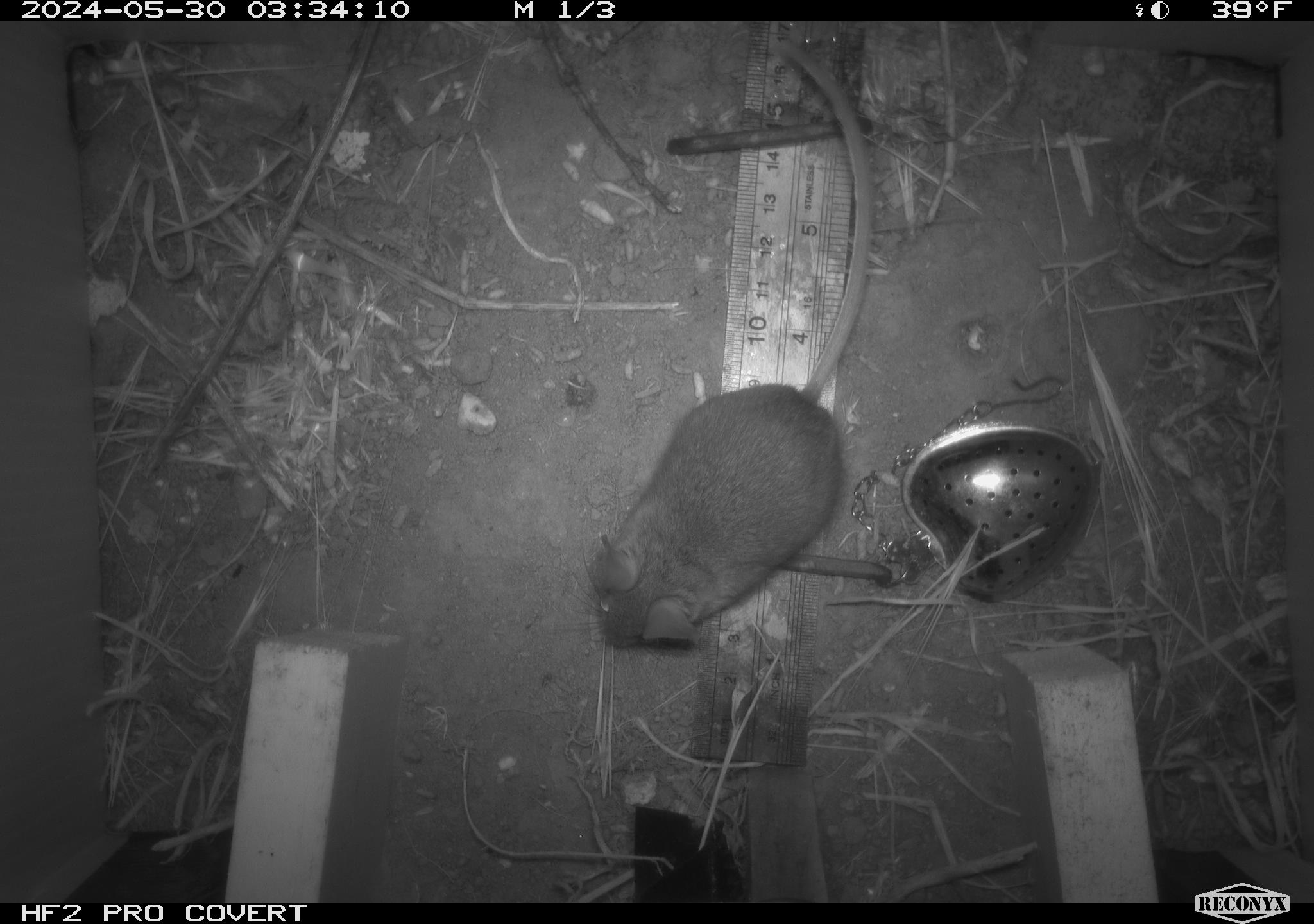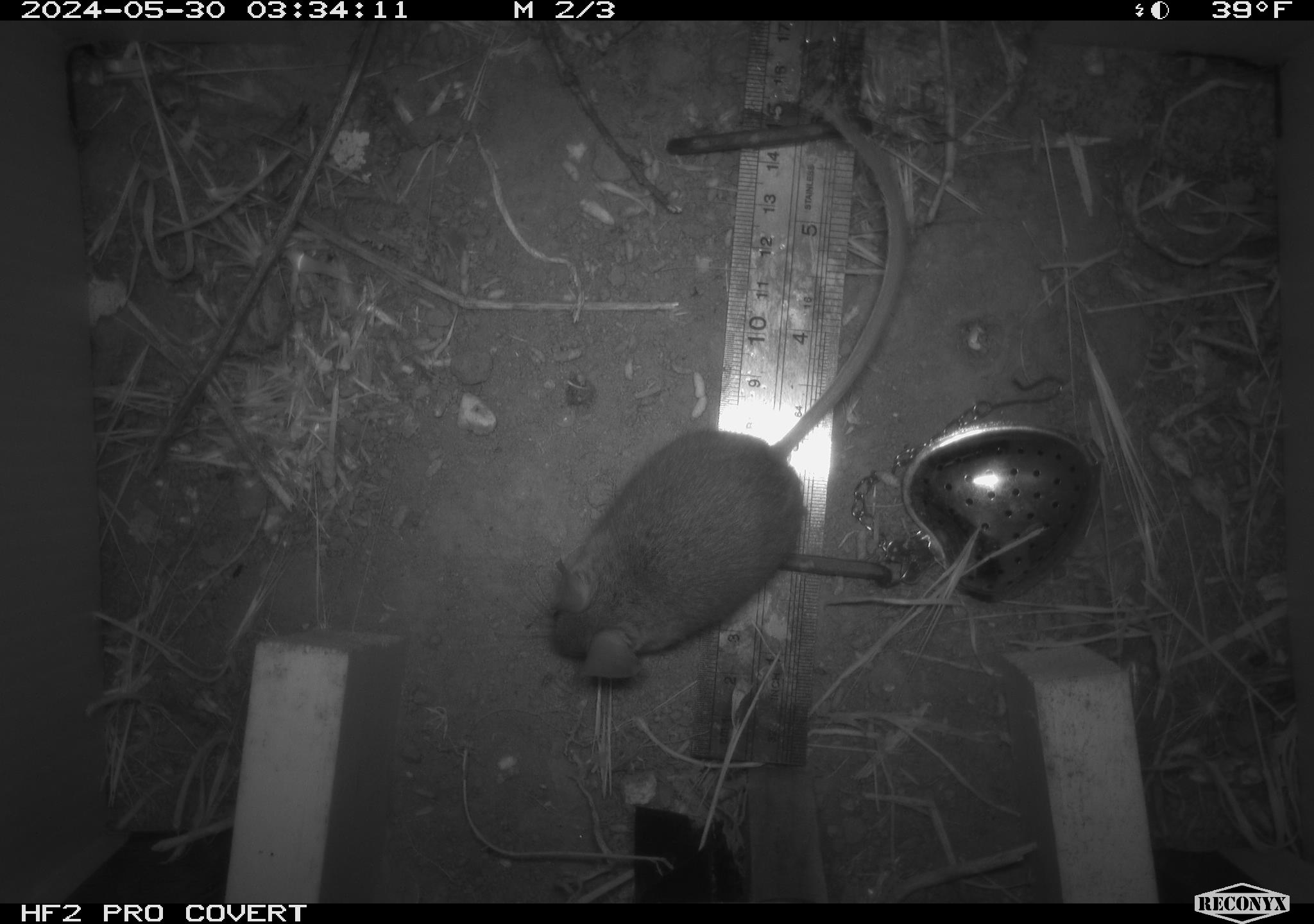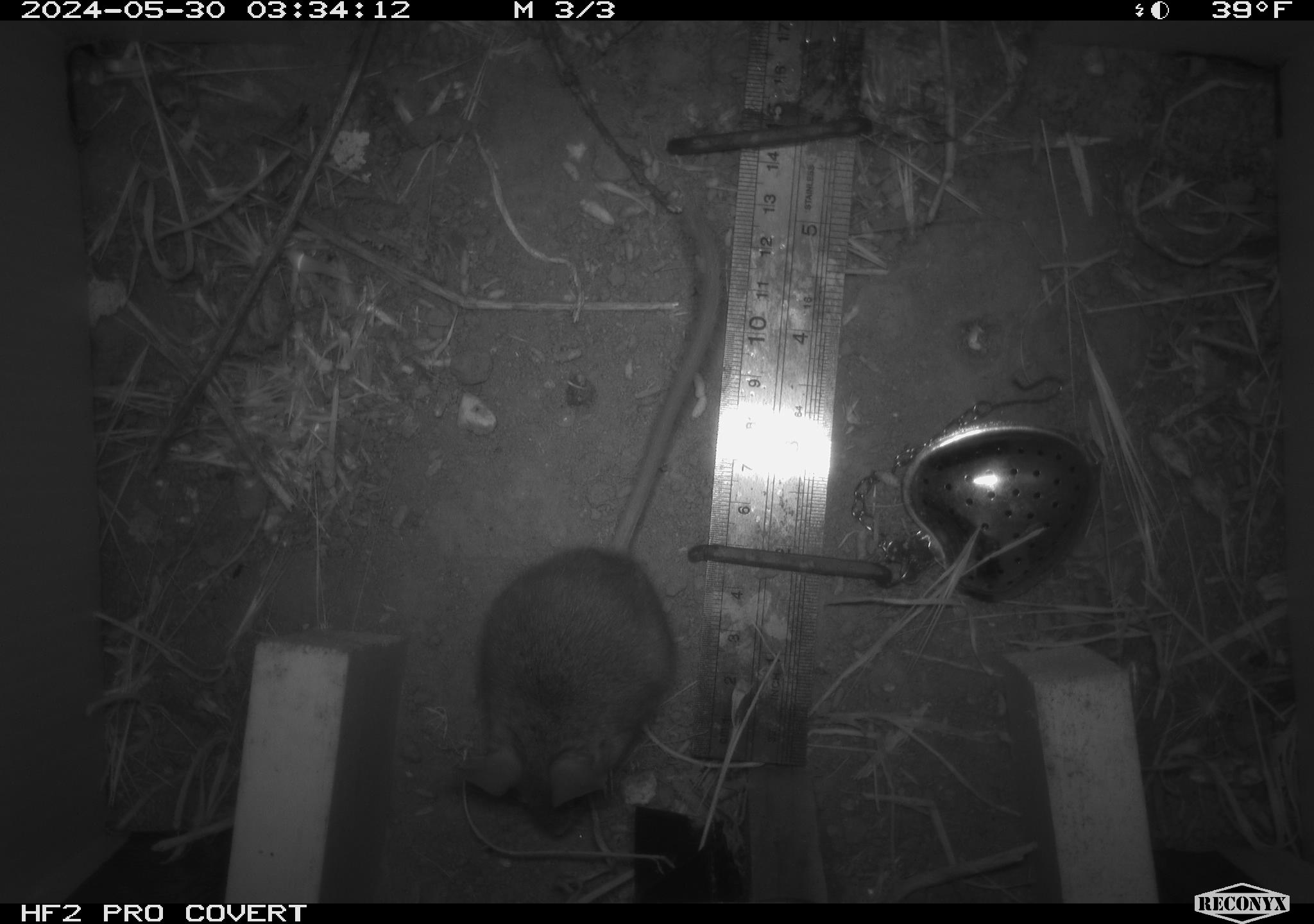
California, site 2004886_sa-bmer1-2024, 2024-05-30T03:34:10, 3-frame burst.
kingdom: Animalia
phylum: Chordata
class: Mammalia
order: Rodentia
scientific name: Rodentia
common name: mouse species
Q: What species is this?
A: Mouse species (Rodentia).